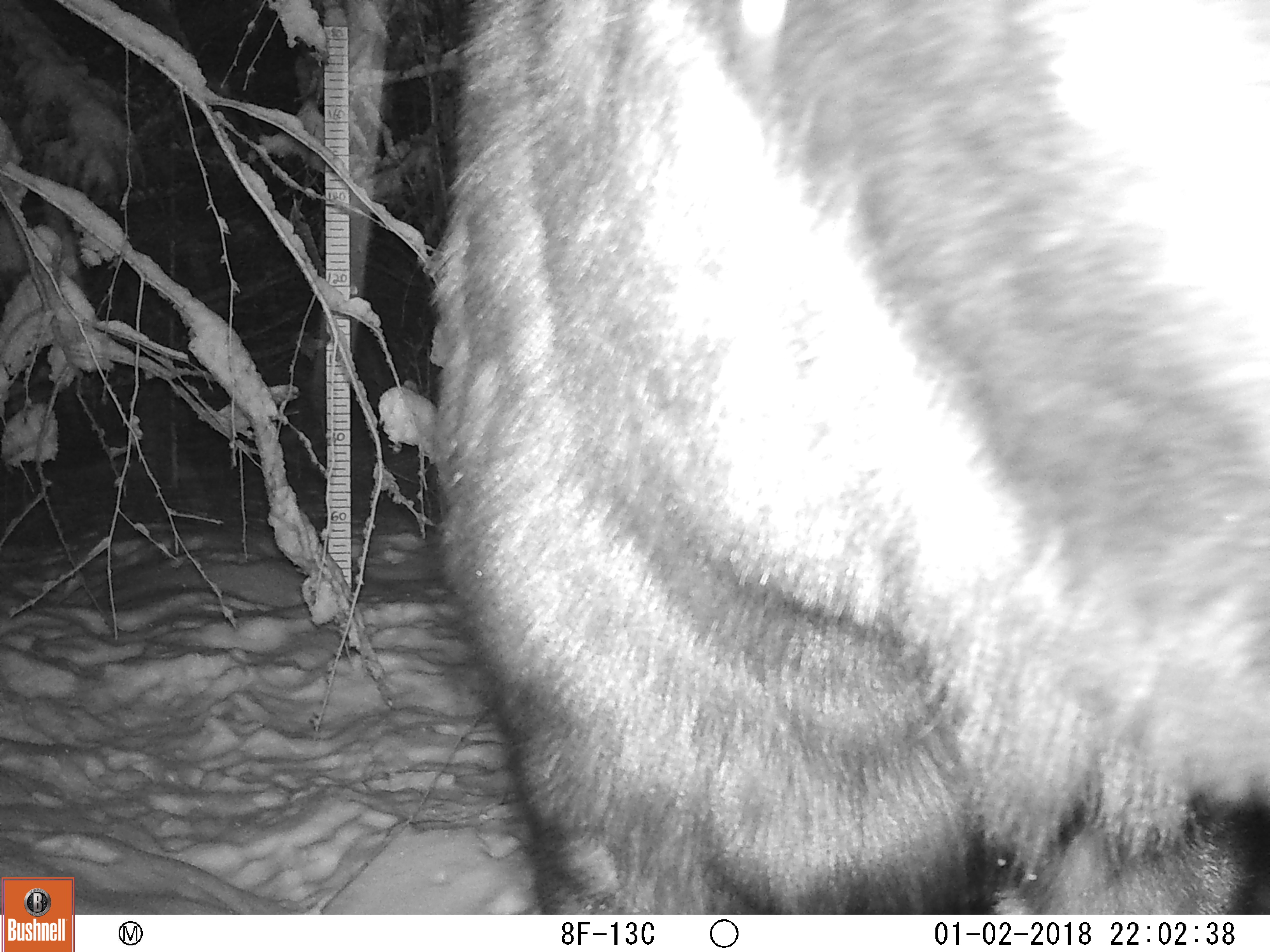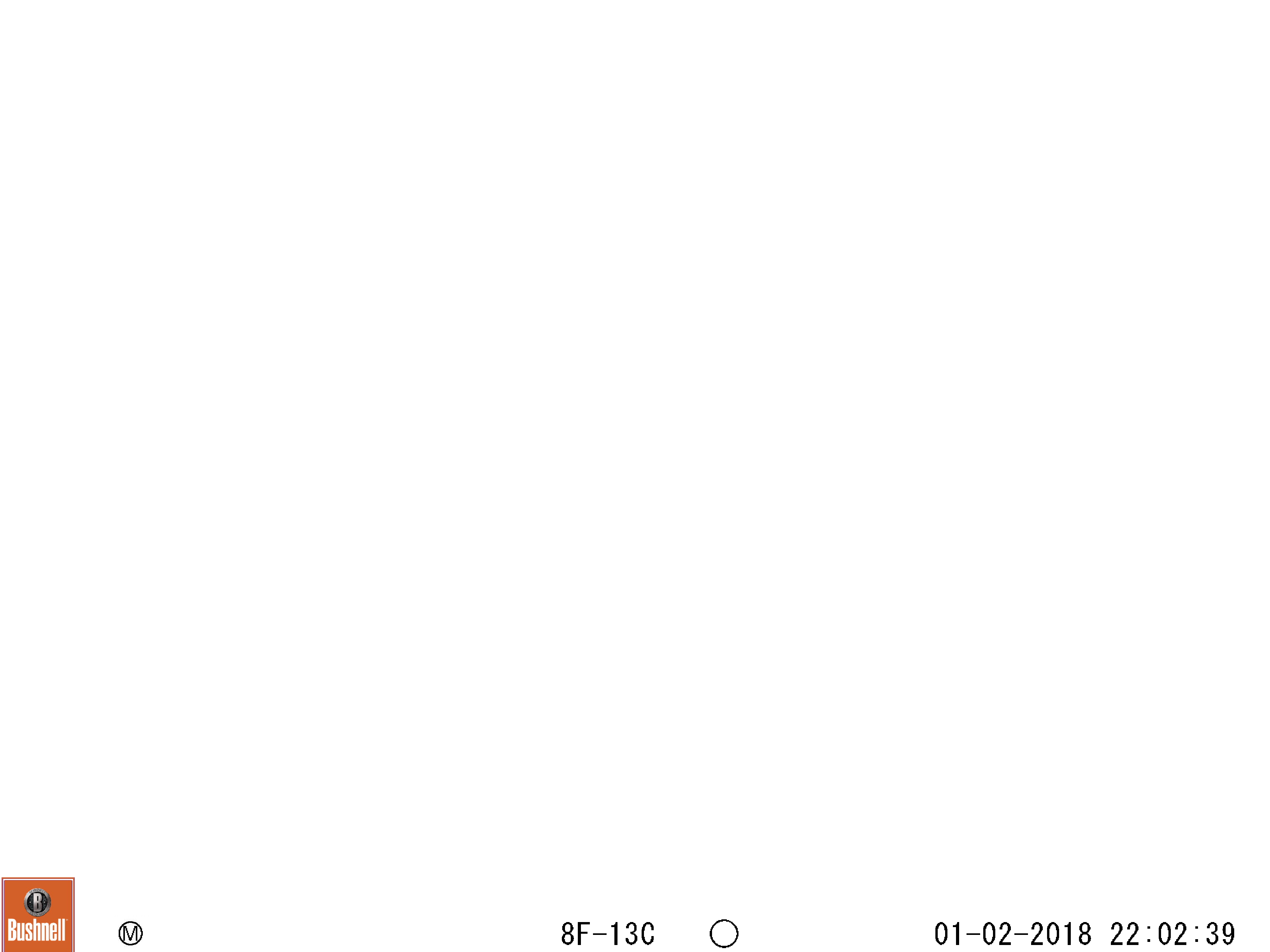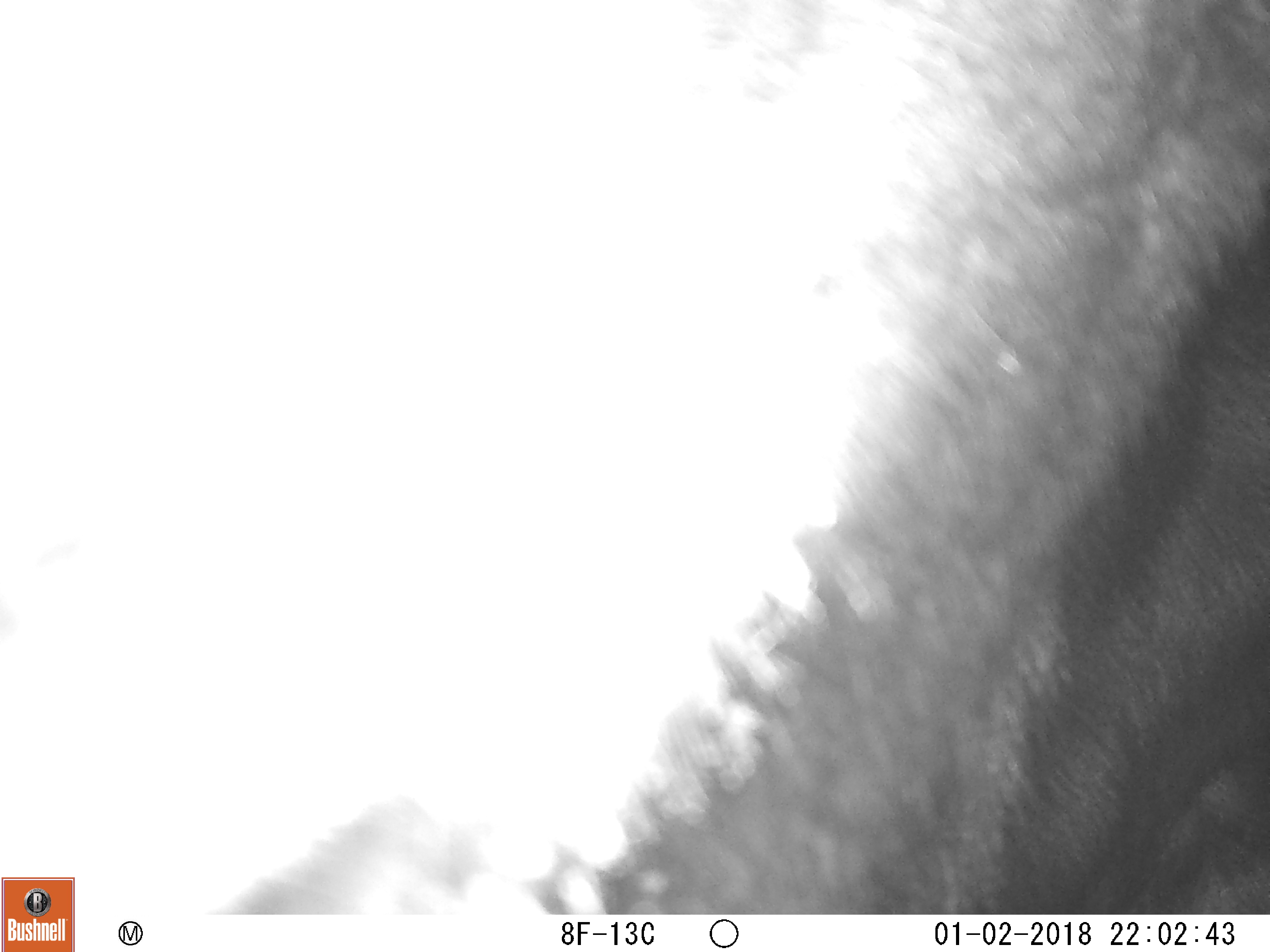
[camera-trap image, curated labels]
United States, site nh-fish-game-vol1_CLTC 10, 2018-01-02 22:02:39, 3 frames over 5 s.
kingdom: Animalia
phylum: Chordata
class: Mammalia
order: Artiodactyla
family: Cervidae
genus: Alces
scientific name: Alces alces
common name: moose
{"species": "moose (Alces alces)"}